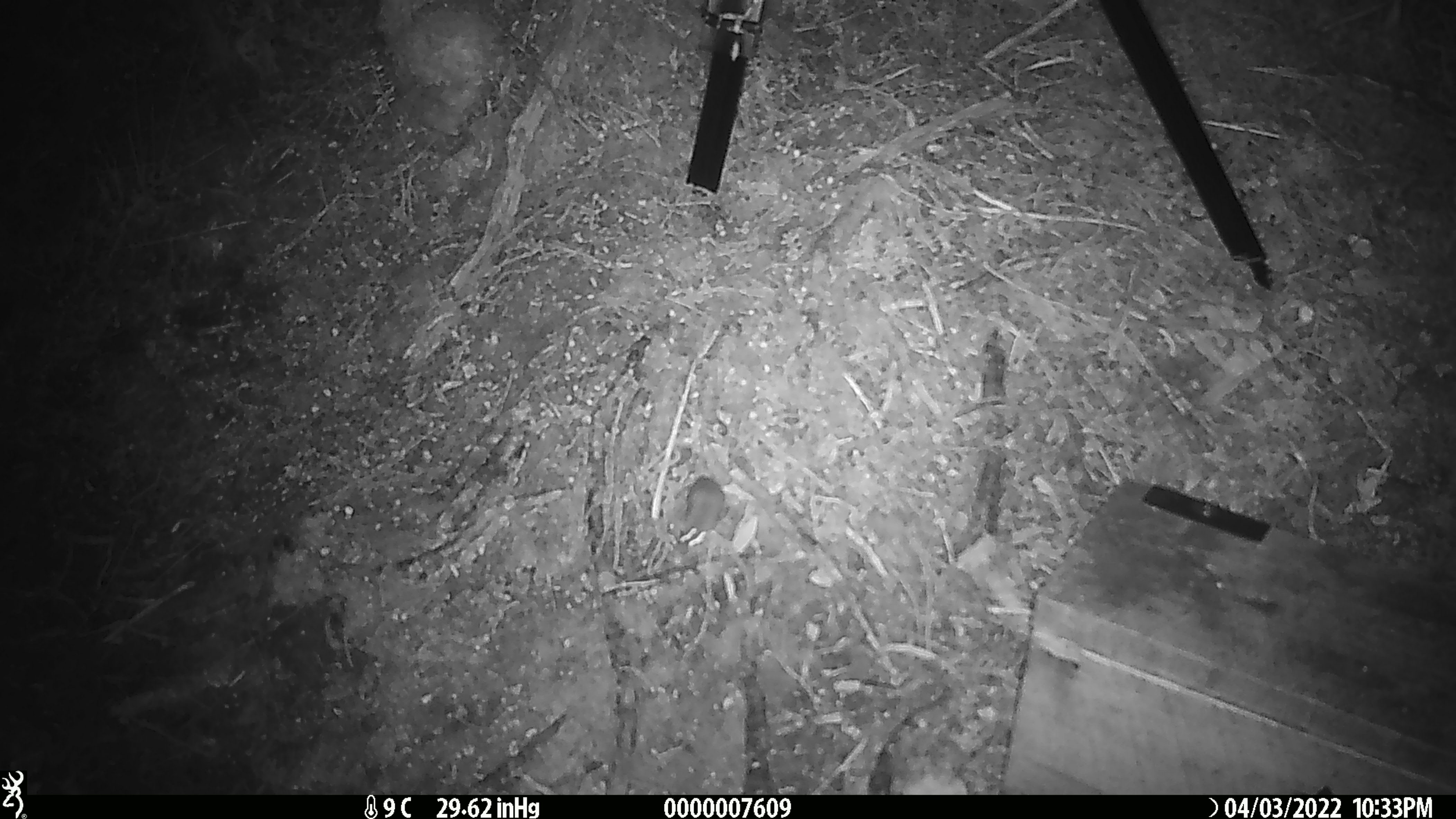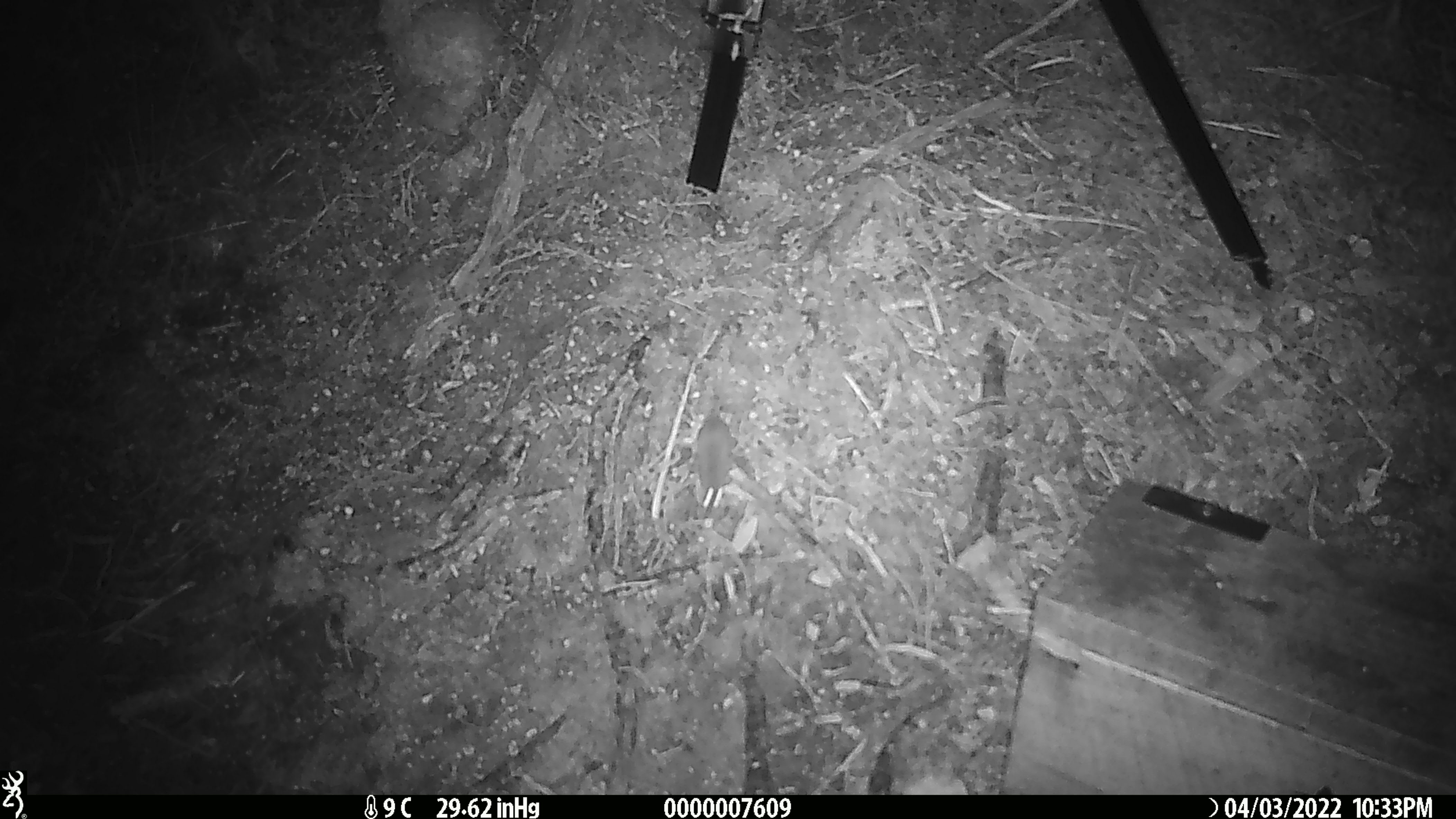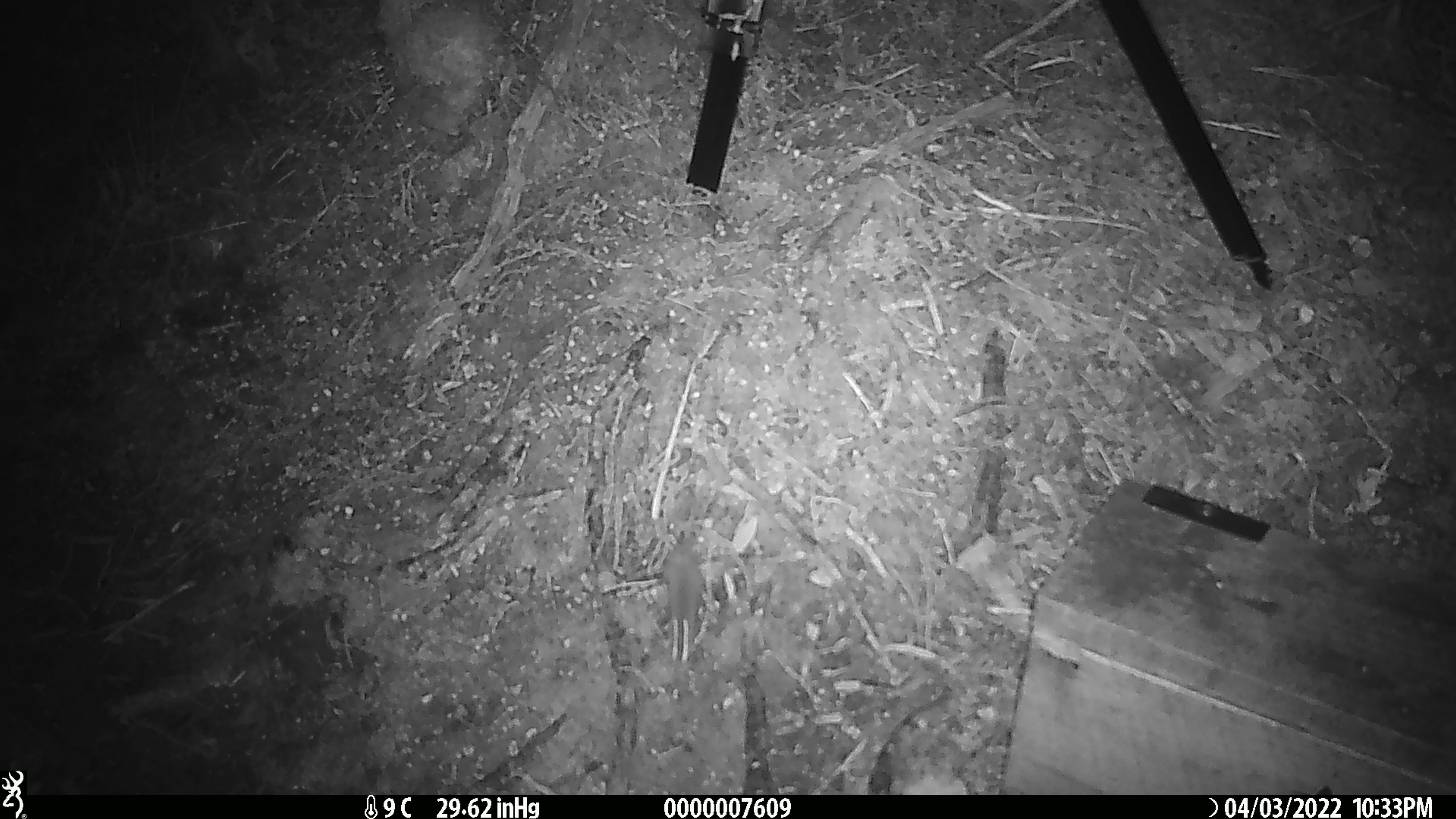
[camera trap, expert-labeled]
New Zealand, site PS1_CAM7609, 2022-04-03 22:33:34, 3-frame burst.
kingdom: Animalia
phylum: Chordata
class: Mammalia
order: Rodentia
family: Muridae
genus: Mus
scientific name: Mus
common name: mouse